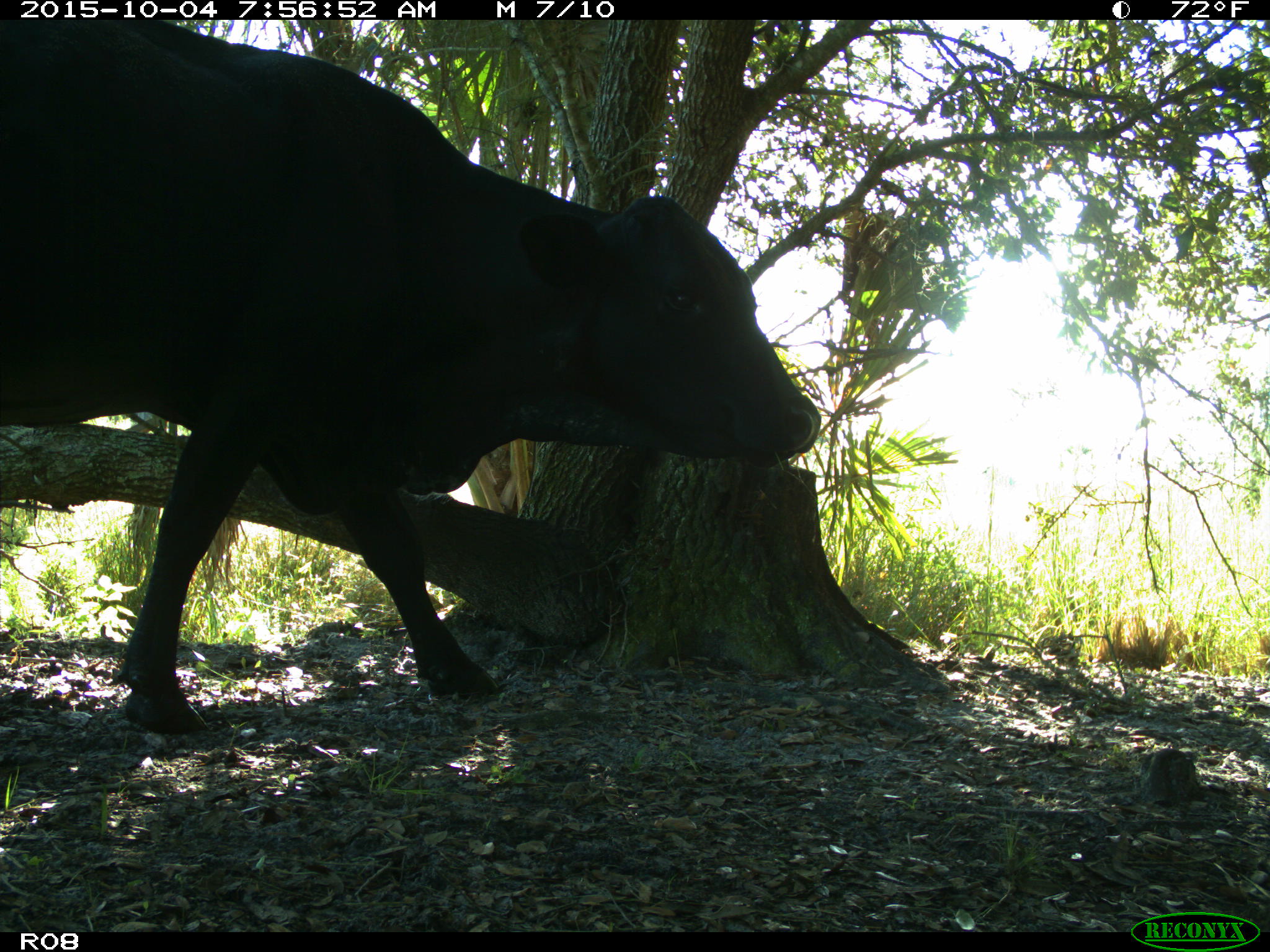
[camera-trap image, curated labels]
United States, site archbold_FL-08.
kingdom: Animalia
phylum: Chordata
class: Mammalia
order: Artiodactyla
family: Bovidae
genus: Bos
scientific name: Bos taurus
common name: domestic cow